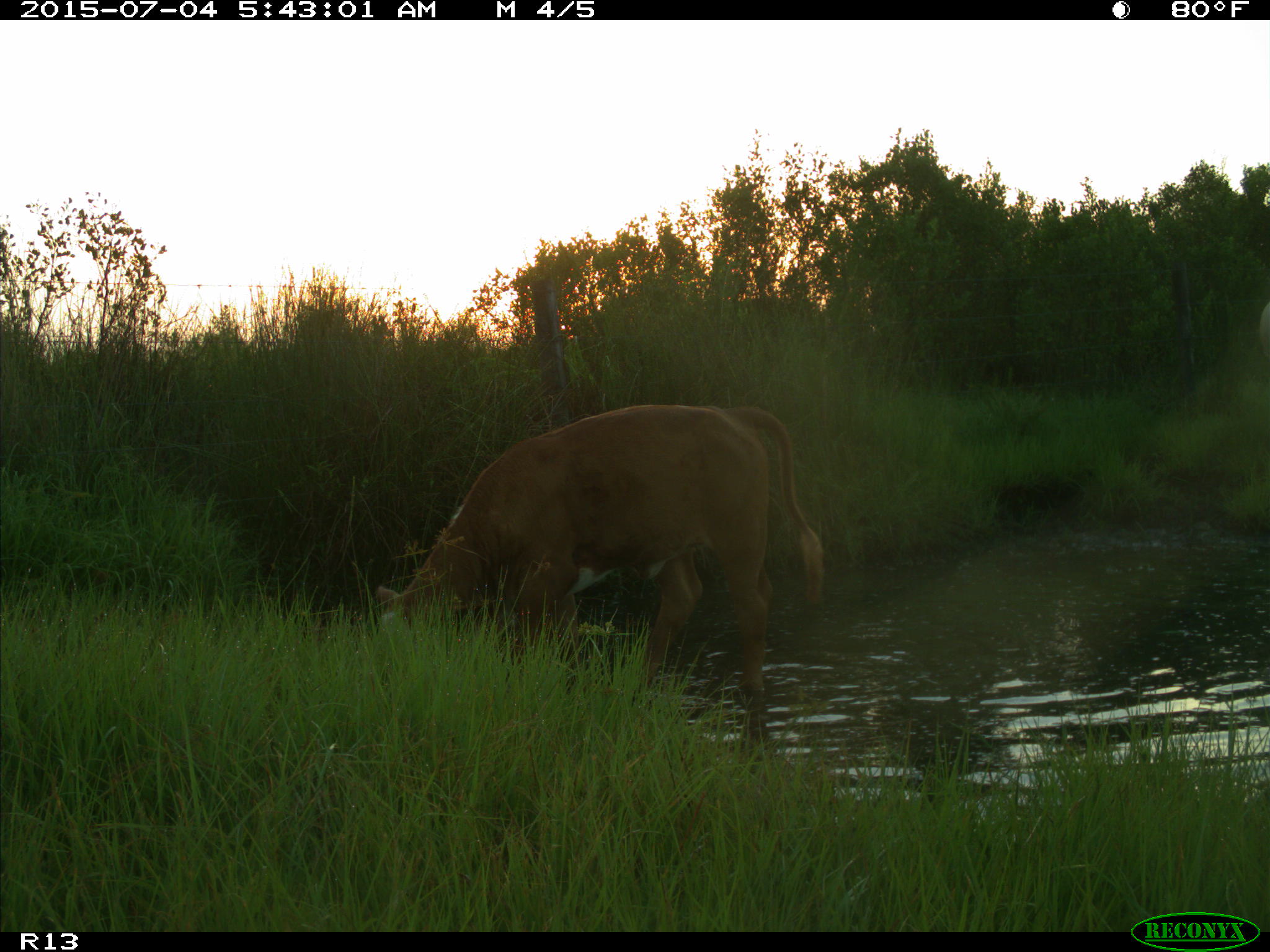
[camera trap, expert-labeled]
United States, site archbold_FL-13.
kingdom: Animalia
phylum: Chordata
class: Mammalia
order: Artiodactyla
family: Bovidae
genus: Bos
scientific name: Bos taurus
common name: domestic cow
Bos taurus (domestic cow).